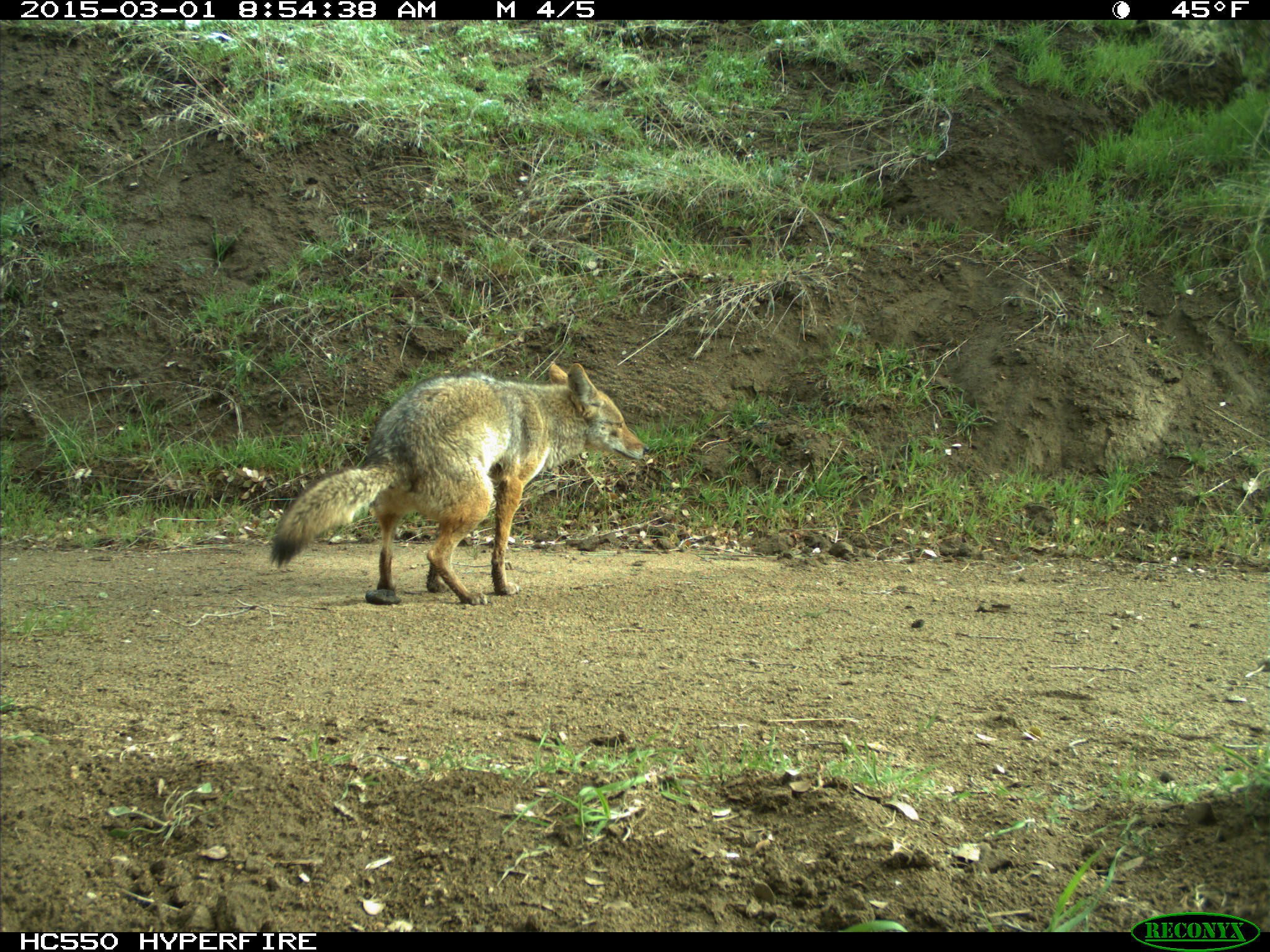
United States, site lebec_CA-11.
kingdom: Animalia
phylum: Chordata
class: Mammalia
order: Carnivora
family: Canidae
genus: Canis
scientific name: Canis latrans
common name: coyote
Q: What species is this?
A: Canis latrans (coyote).